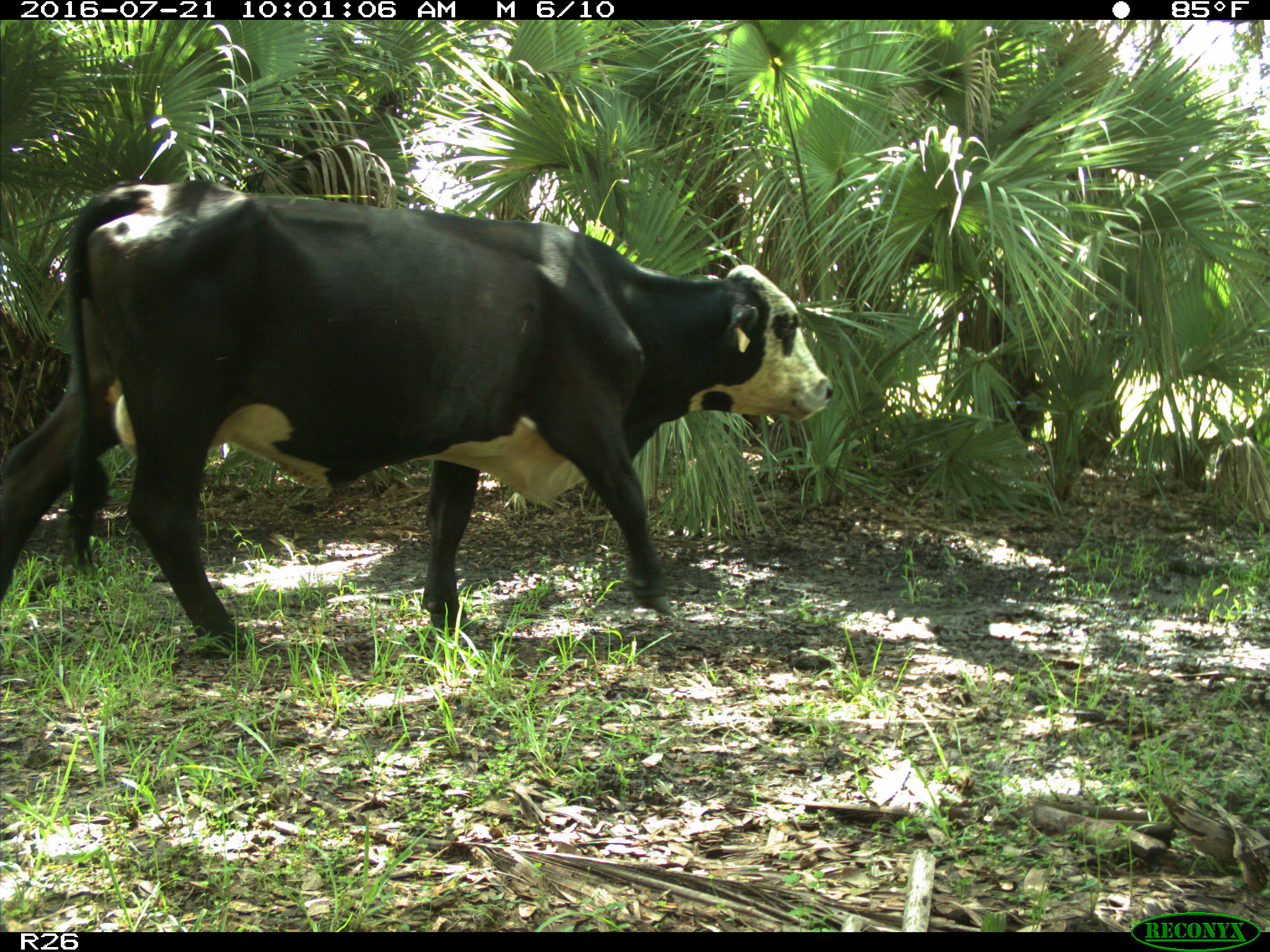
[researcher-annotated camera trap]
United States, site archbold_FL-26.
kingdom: Animalia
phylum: Chordata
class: Mammalia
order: Artiodactyla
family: Bovidae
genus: Bos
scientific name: Bos taurus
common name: domestic cow